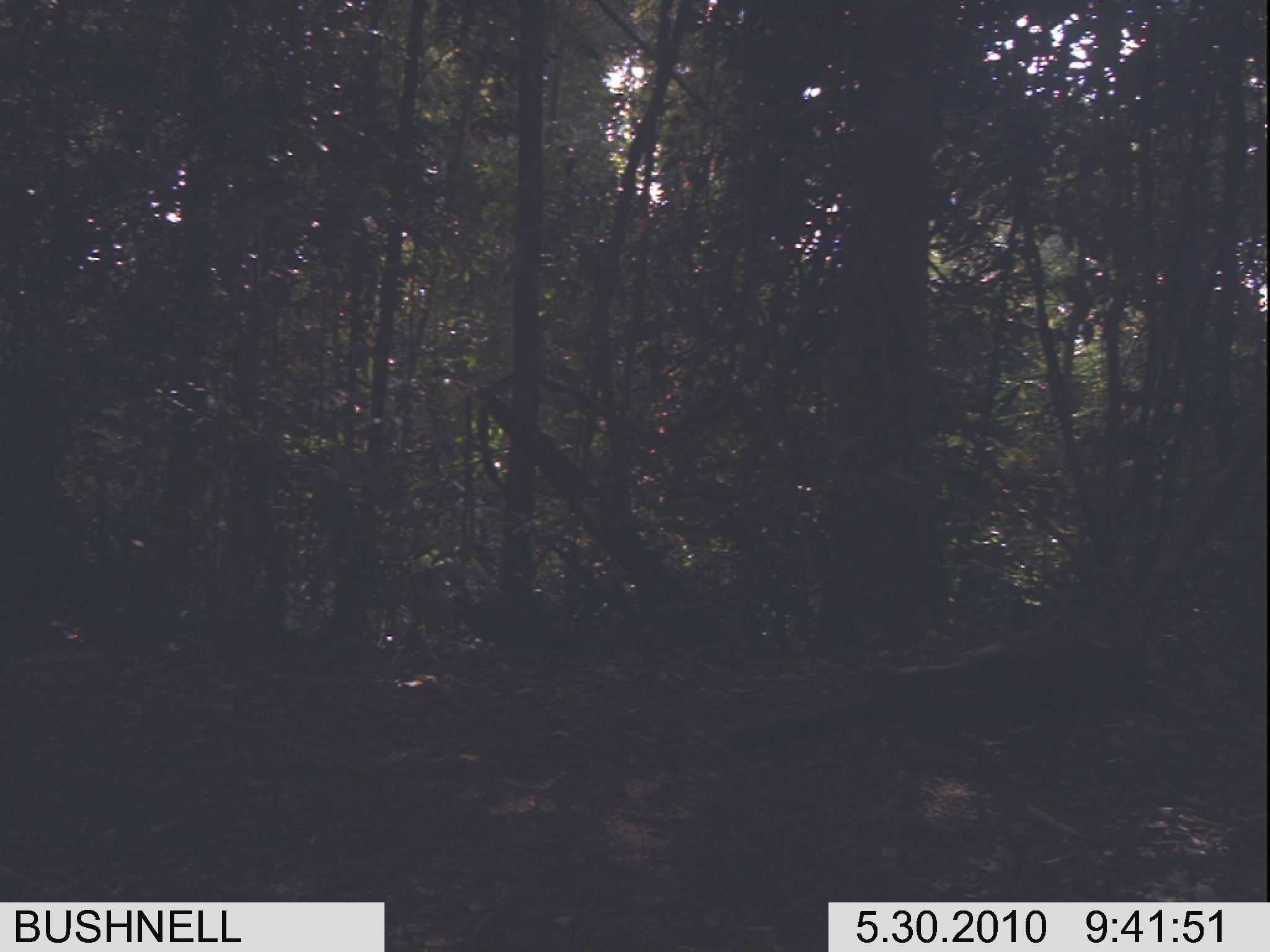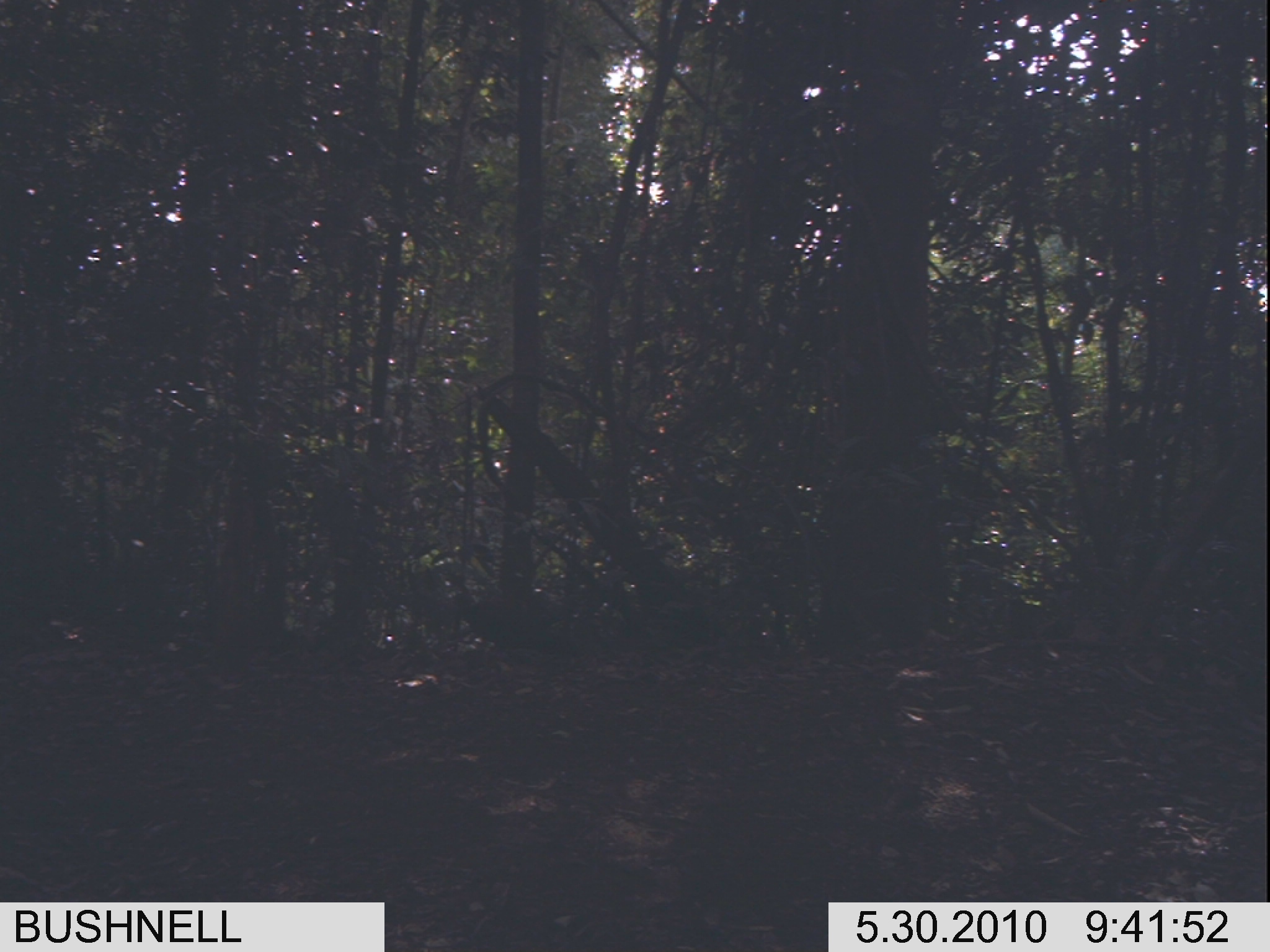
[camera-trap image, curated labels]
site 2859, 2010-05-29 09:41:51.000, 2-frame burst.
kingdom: Animalia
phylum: Chordata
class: Aves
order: Galliformes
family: Phasianidae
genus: Argusianus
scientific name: Argusianus argus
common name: great argus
Argusianus argus (great argus), count 1.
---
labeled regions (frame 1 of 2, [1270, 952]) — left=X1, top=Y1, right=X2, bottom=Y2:
argusianus argus: left=722, top=634, right=1175, bottom=821